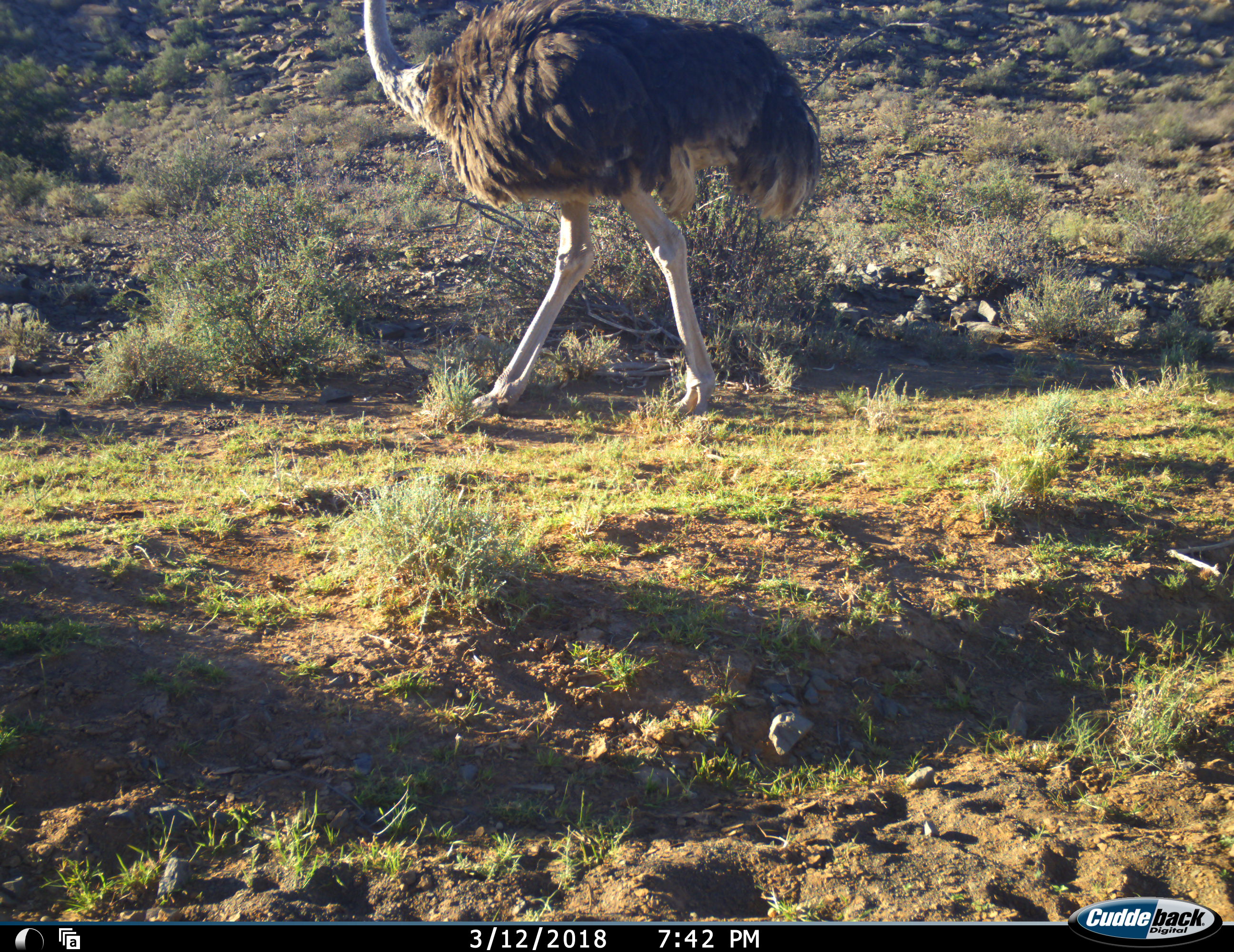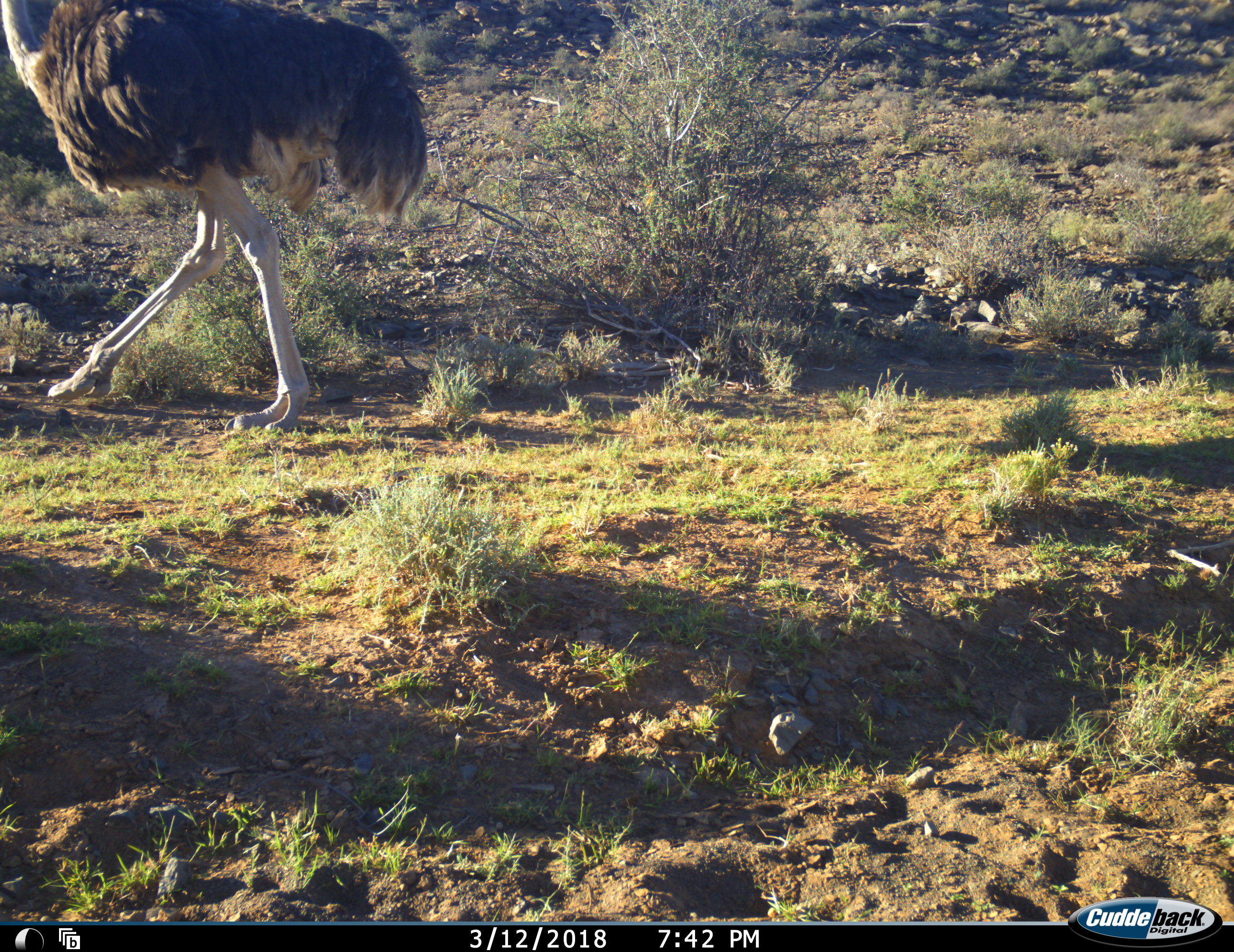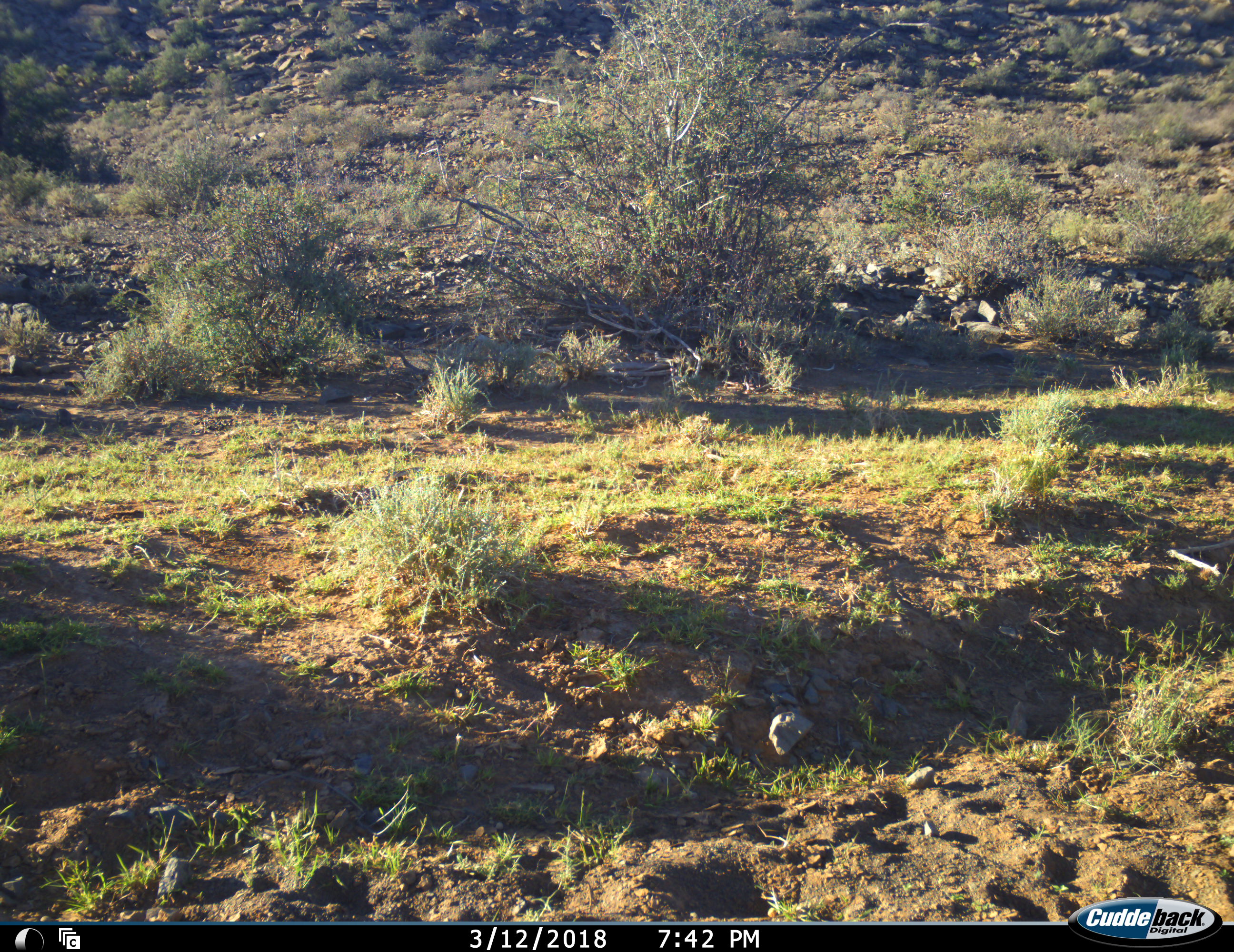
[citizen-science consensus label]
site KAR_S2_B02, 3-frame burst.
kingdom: Animalia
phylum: Chordata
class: Aves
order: Struthioniformes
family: Struthionidae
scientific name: Struthionidae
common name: ostrich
Ostrich (Struthionidae), count 1. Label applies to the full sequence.